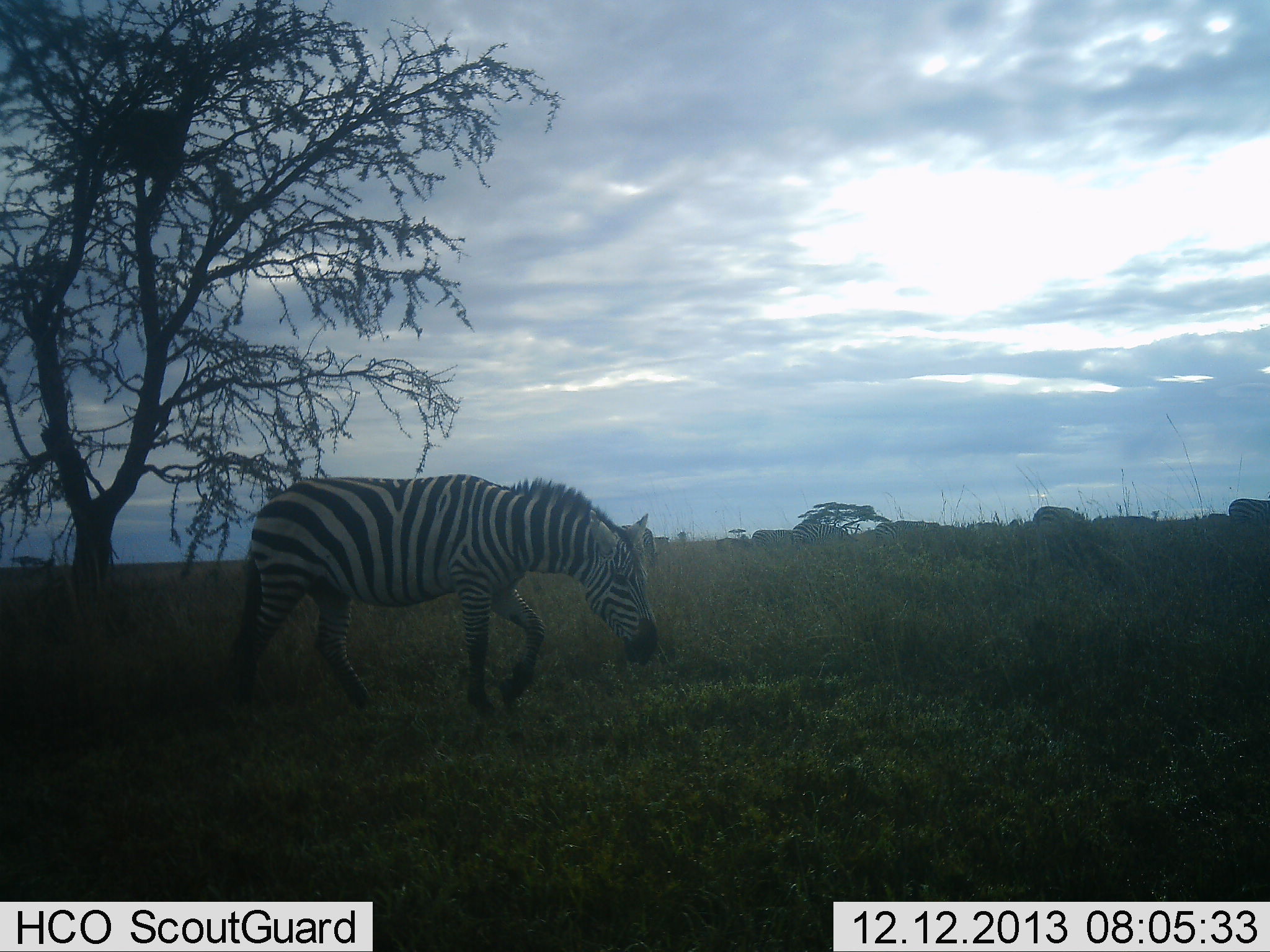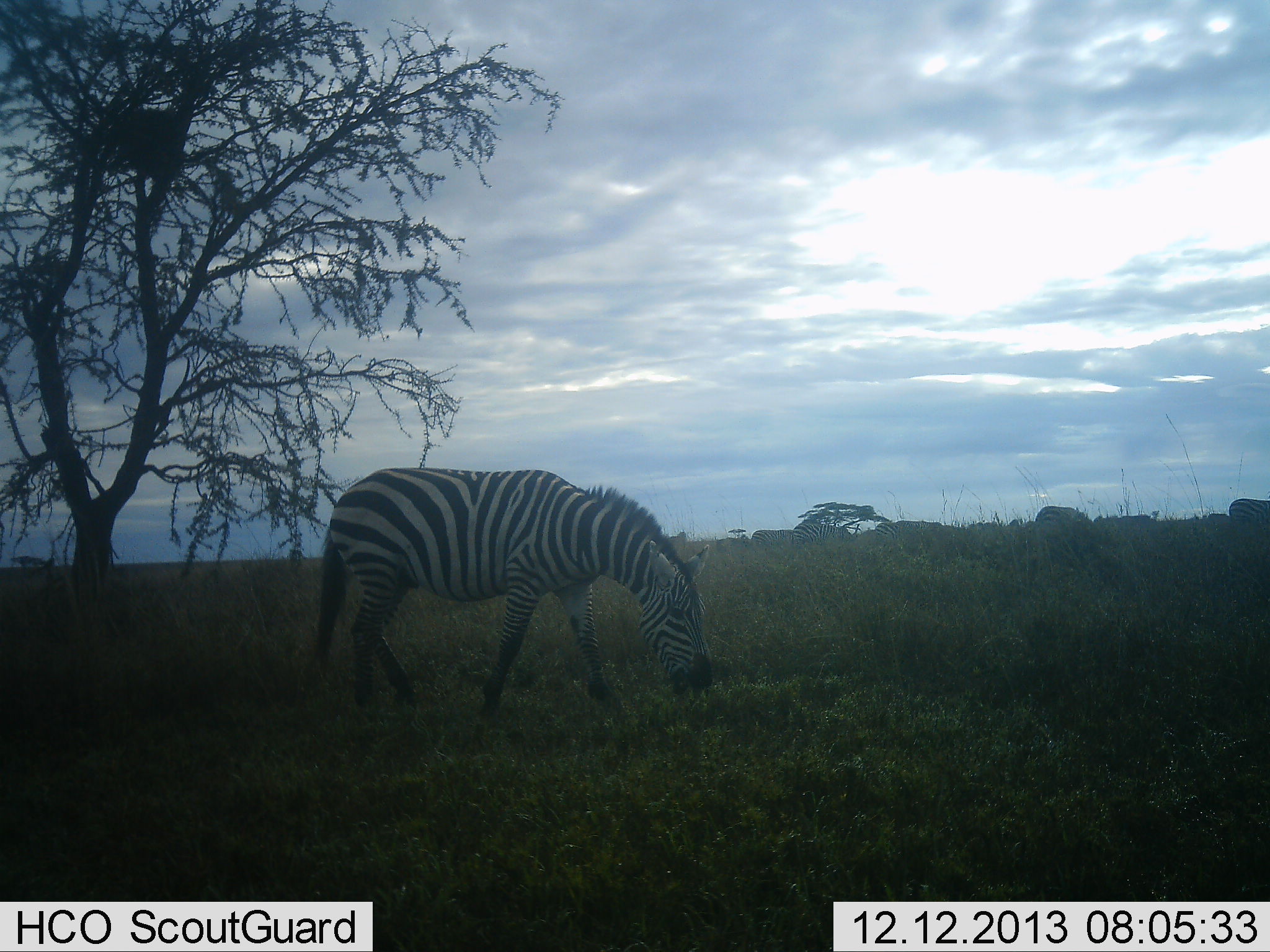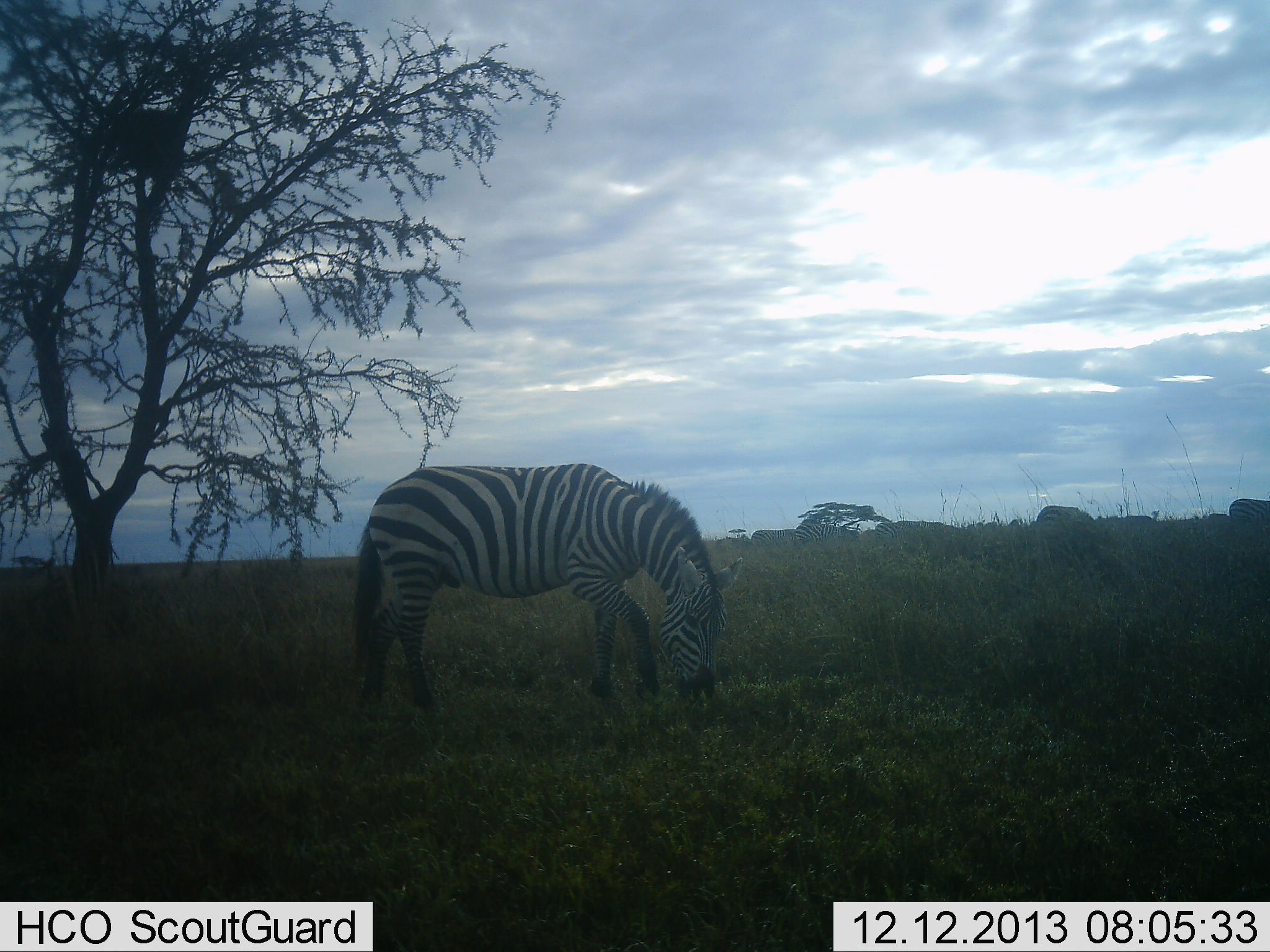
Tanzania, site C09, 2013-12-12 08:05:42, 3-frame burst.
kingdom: Animalia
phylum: Chordata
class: Mammalia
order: Perissodactyla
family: Equidae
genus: Equus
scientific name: Equus quagga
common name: plains zebra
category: zebra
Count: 1.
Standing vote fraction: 20%.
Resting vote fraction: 0%.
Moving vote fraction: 20%.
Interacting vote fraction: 0%.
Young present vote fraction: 0%.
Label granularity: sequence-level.